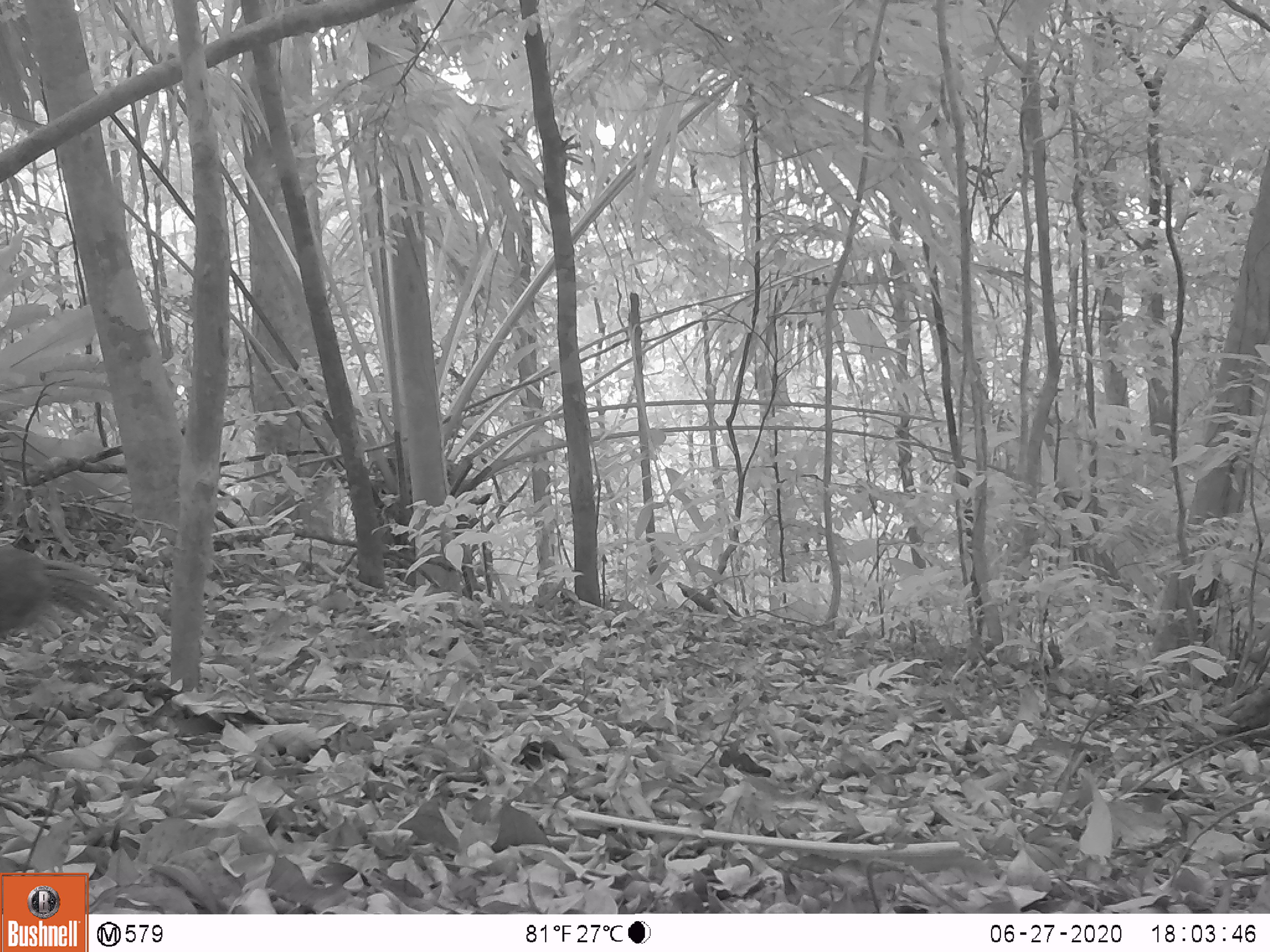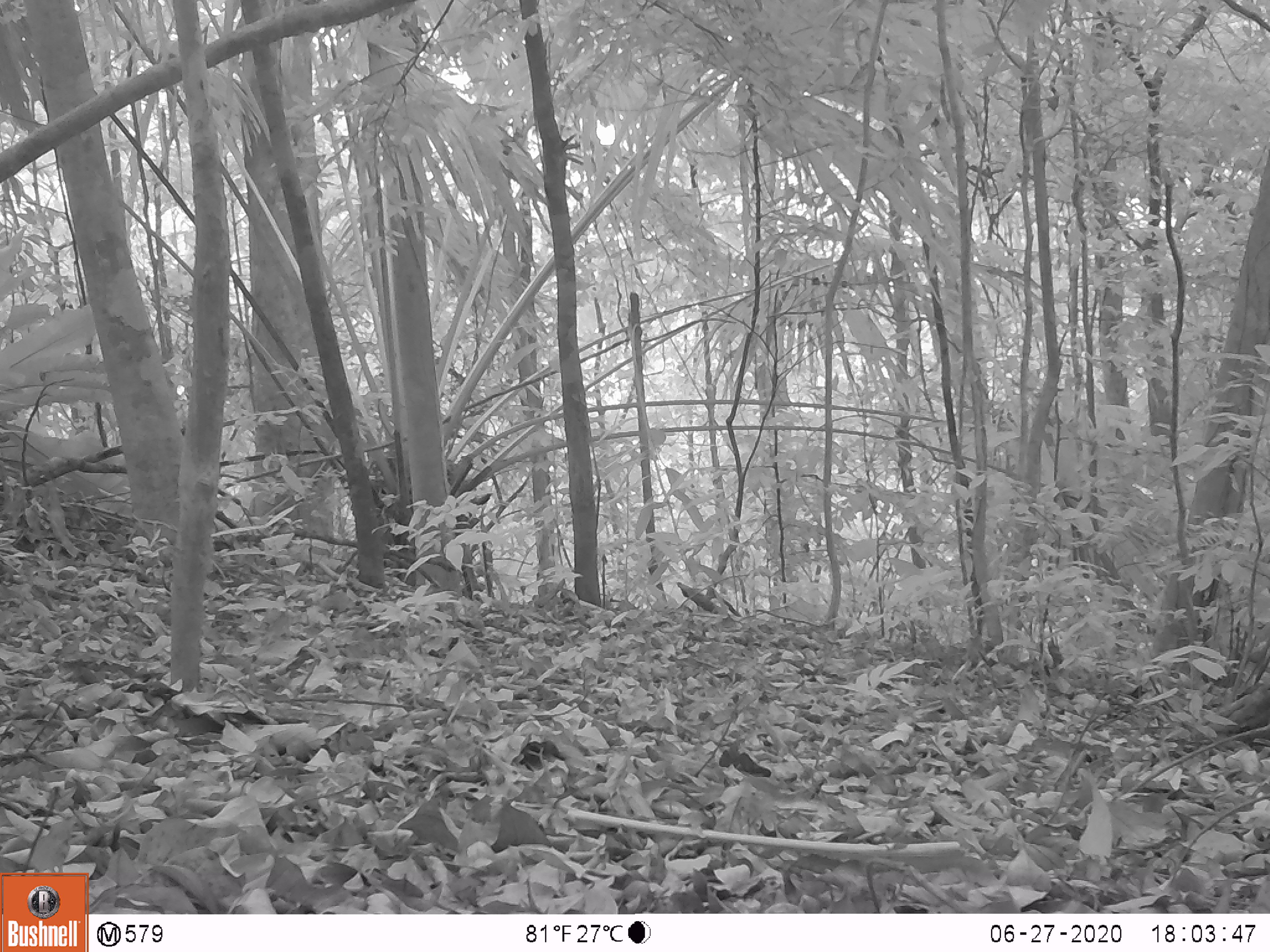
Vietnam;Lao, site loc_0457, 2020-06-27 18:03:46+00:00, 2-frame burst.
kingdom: Animalia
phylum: Chordata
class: Aves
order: Galliformes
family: Phasianidae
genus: Lophura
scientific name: Lophura nycthemera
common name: silver pheasant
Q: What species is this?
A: Silver pheasant (Lophura nycthemera).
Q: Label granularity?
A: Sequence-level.